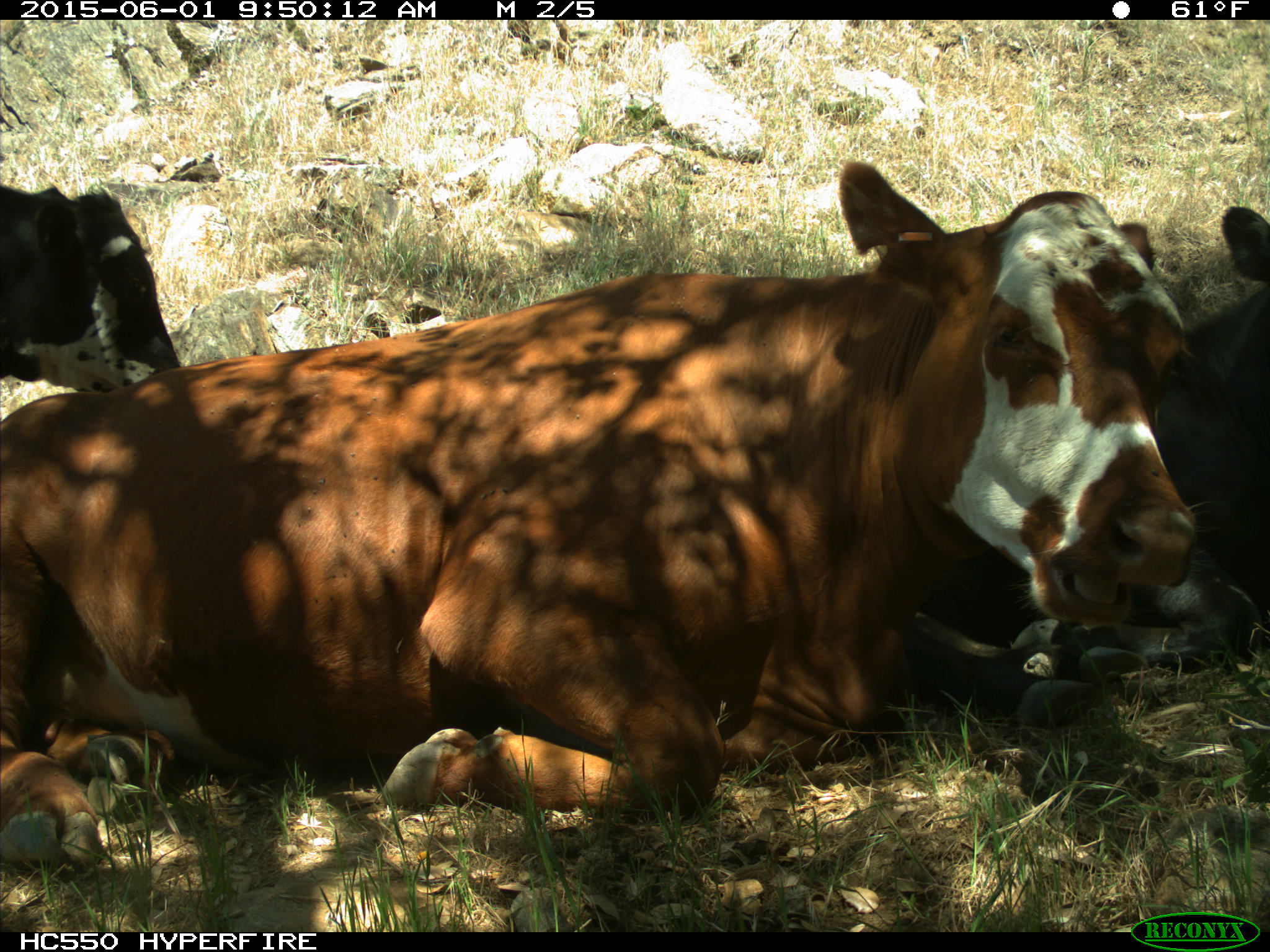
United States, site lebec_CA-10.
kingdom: Animalia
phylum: Chordata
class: Mammalia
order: Artiodactyla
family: Bovidae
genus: Bos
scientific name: Bos taurus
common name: domestic cow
Bos taurus (domestic cow).